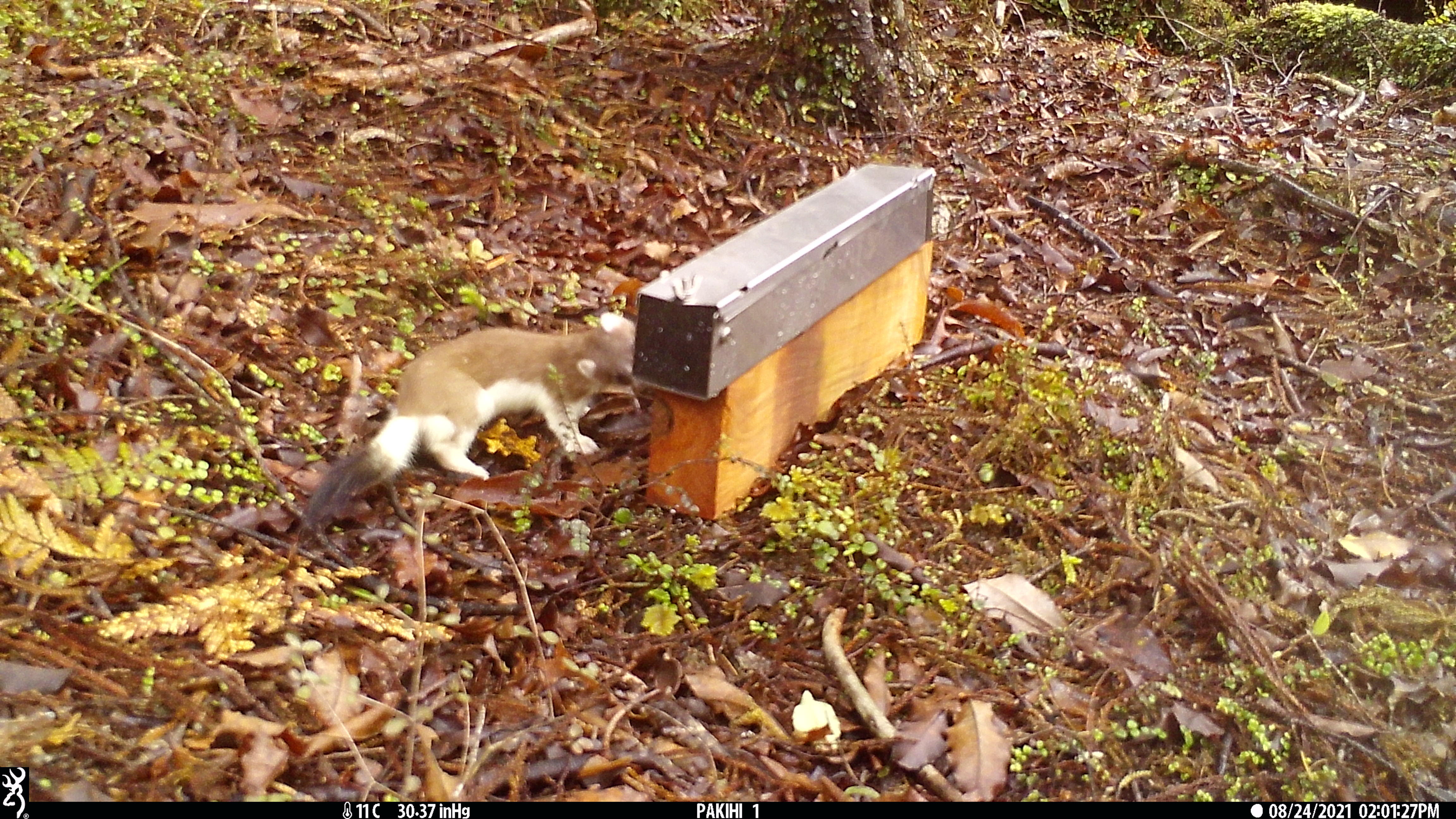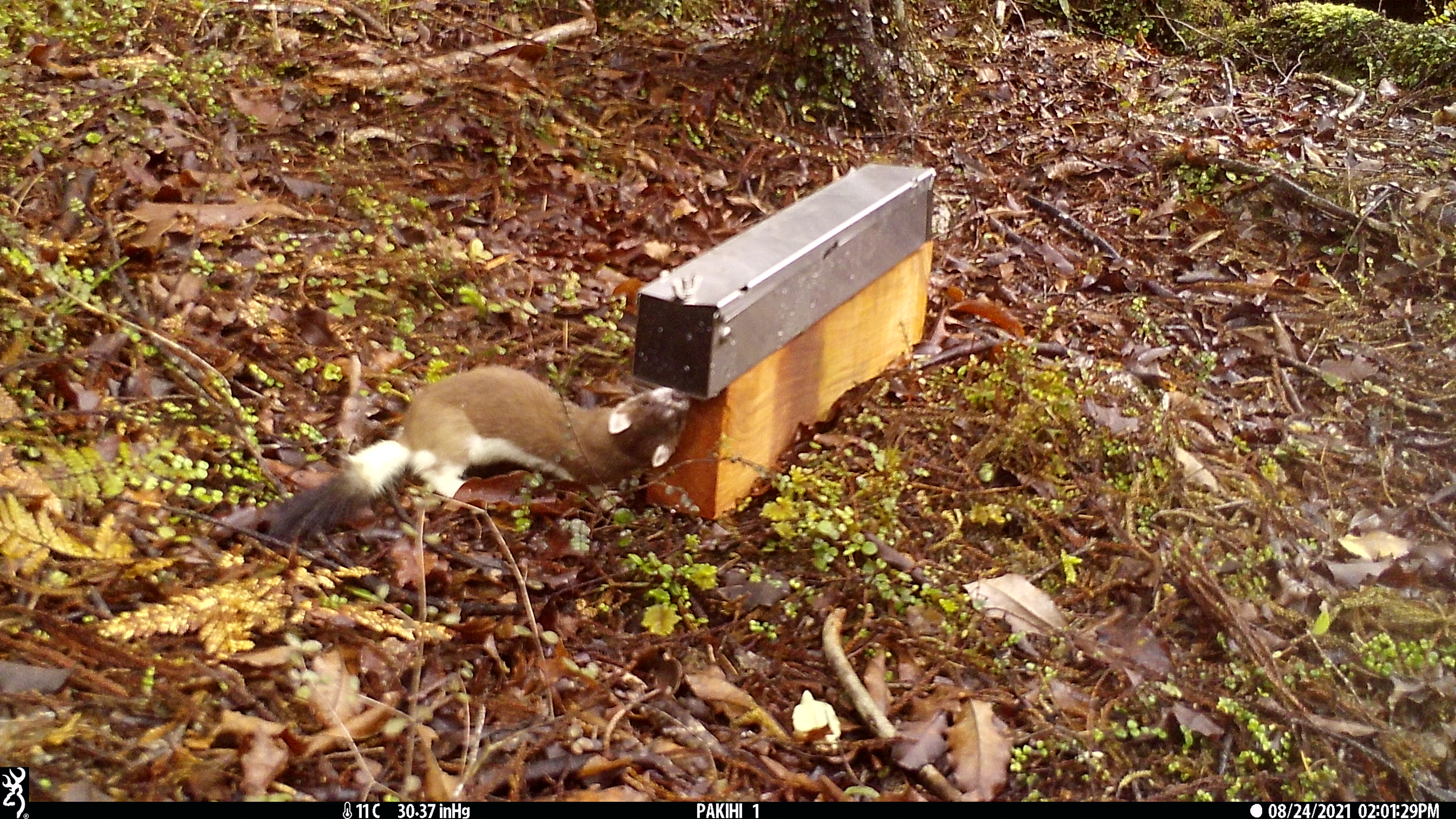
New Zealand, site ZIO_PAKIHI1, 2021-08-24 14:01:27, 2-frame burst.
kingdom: Animalia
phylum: Chordata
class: Mammalia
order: Carnivora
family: Mustelidae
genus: Mustela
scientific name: Mustela erminea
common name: stoat